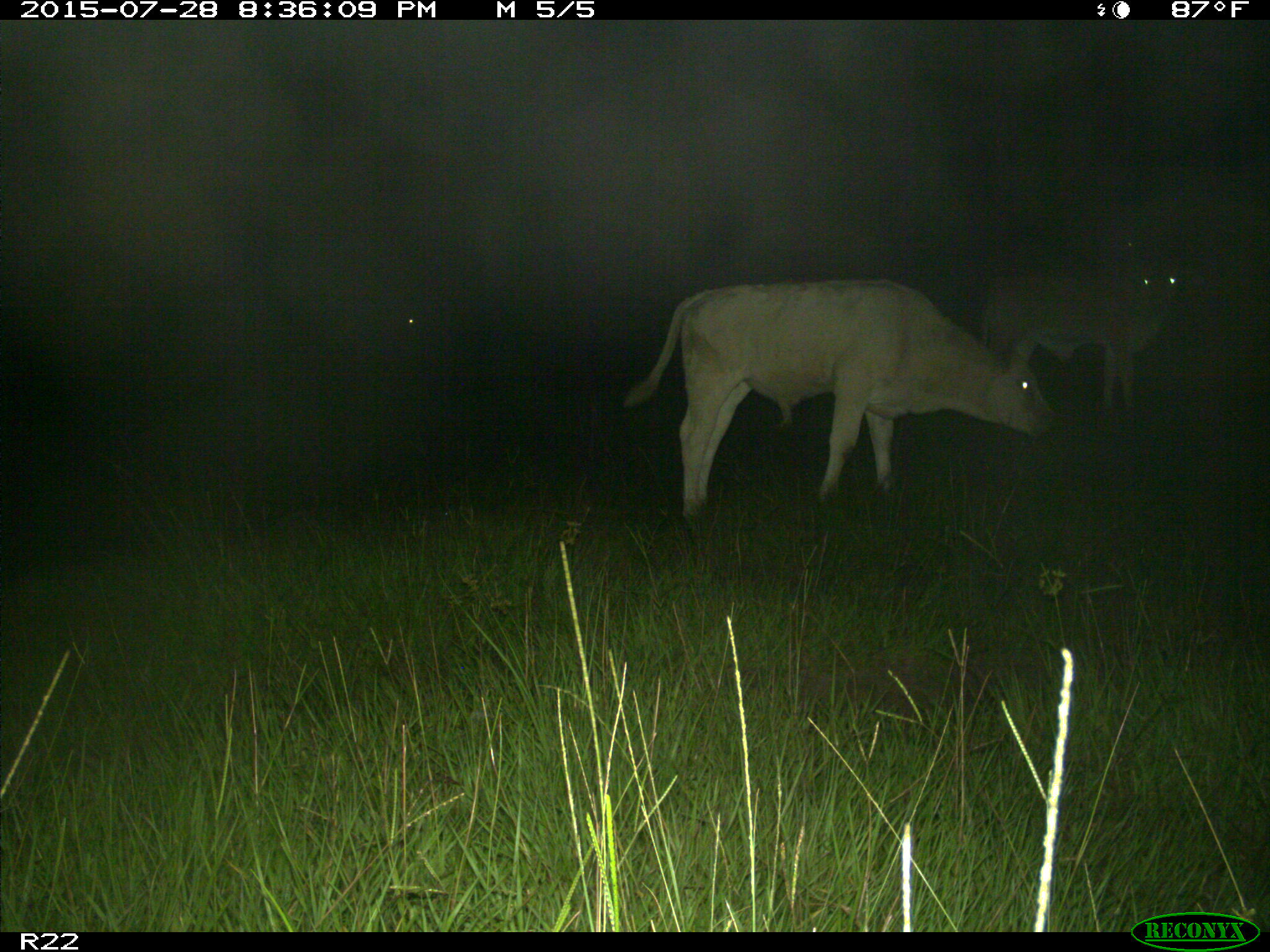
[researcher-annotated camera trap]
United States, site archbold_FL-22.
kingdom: Animalia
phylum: Chordata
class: Mammalia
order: Artiodactyla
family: Bovidae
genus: Bos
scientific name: Bos taurus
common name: domestic cow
Bos taurus (domestic cow).